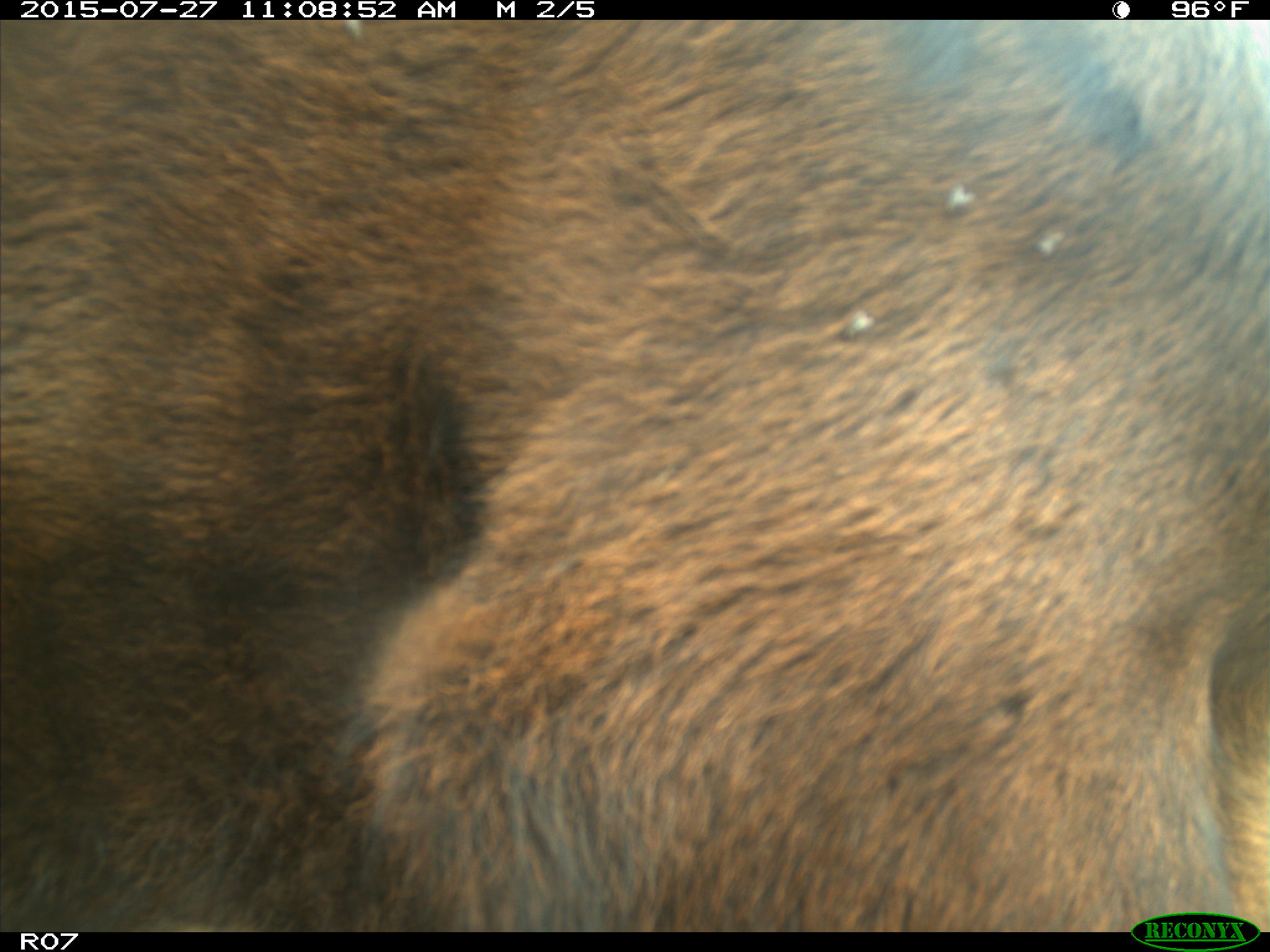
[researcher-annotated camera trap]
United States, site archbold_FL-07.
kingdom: Animalia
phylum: Chordata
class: Mammalia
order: Artiodactyla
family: Bovidae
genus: Bos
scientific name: Bos taurus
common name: domestic cow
Bos taurus (domestic cow).